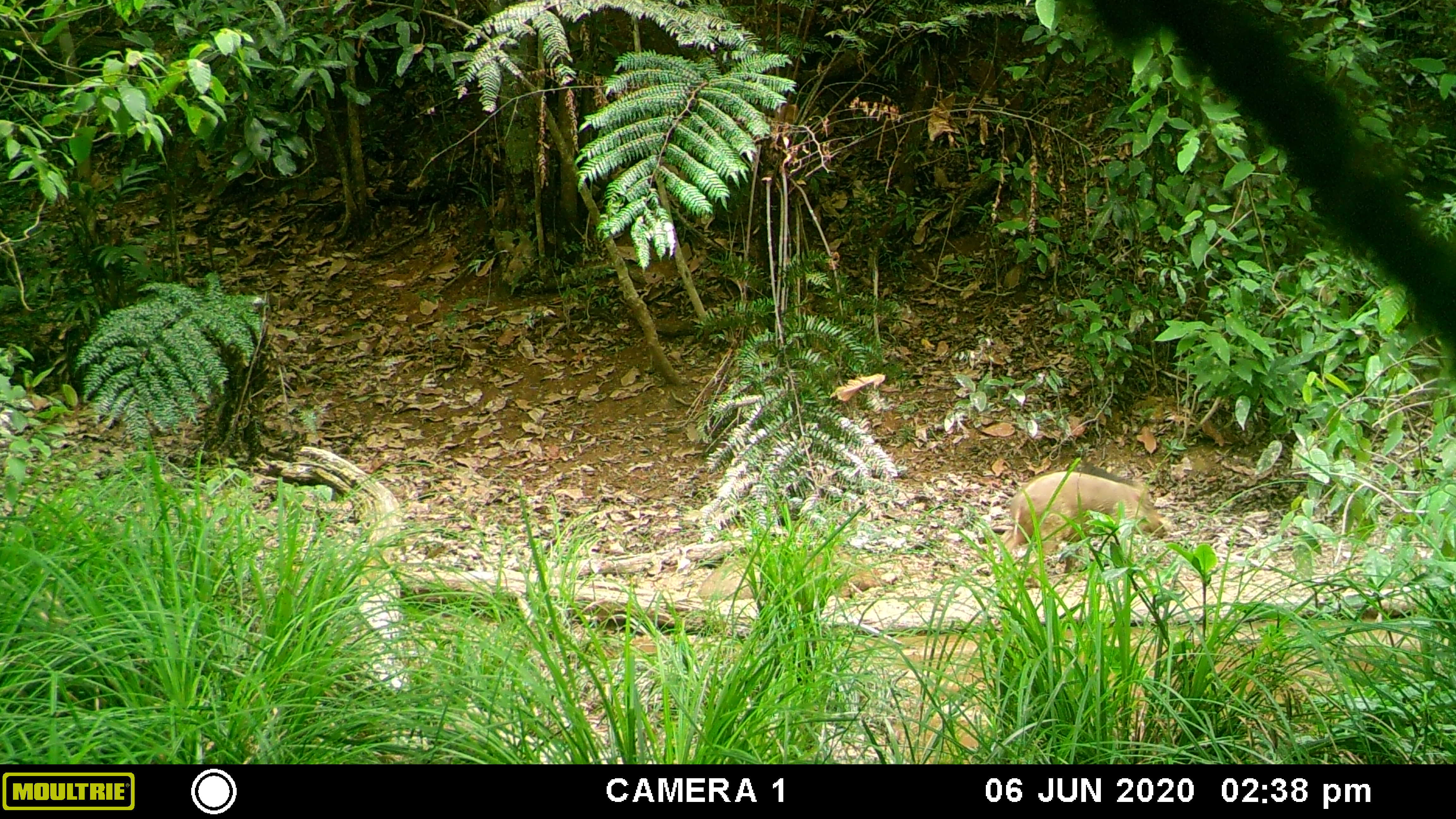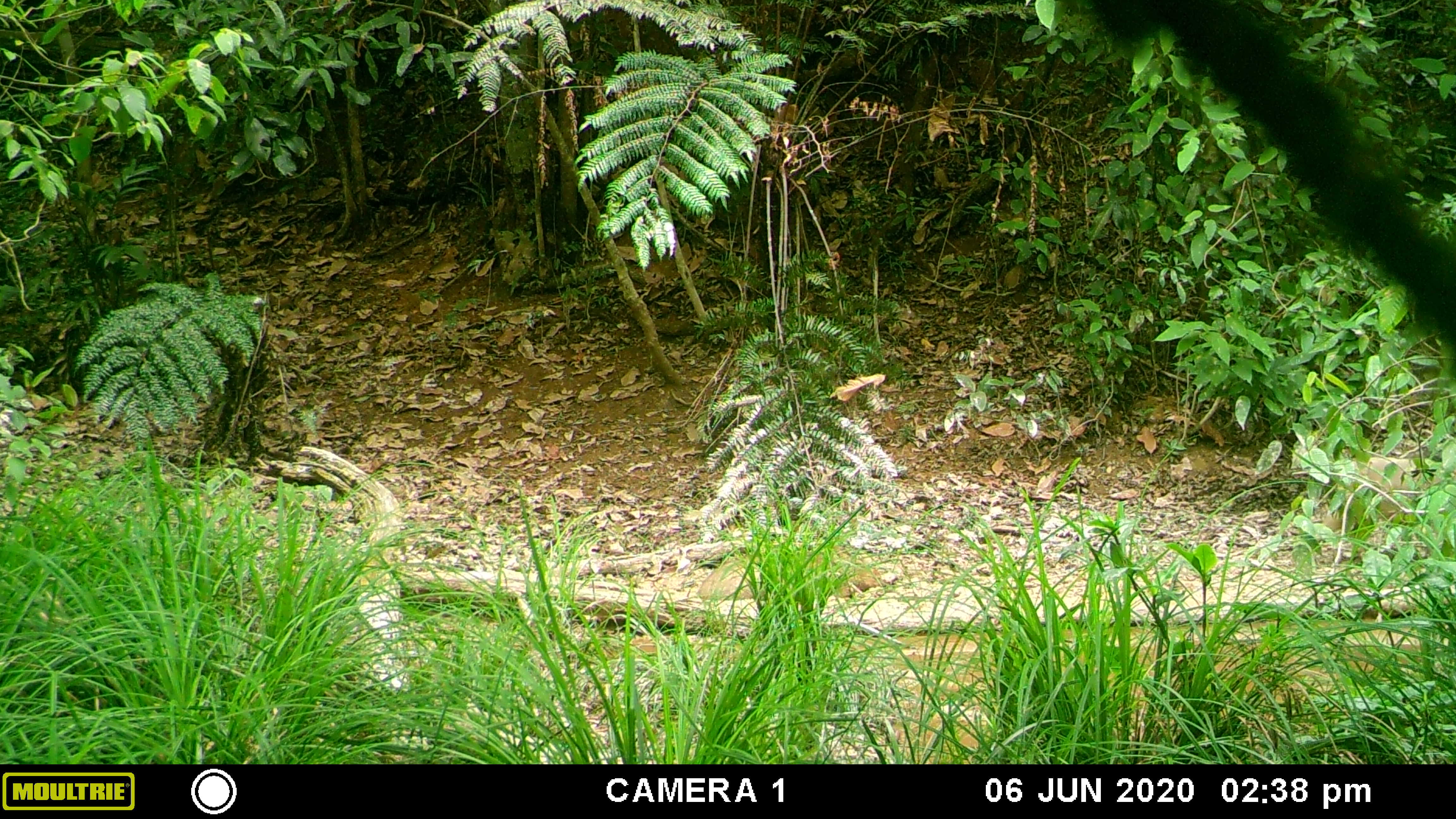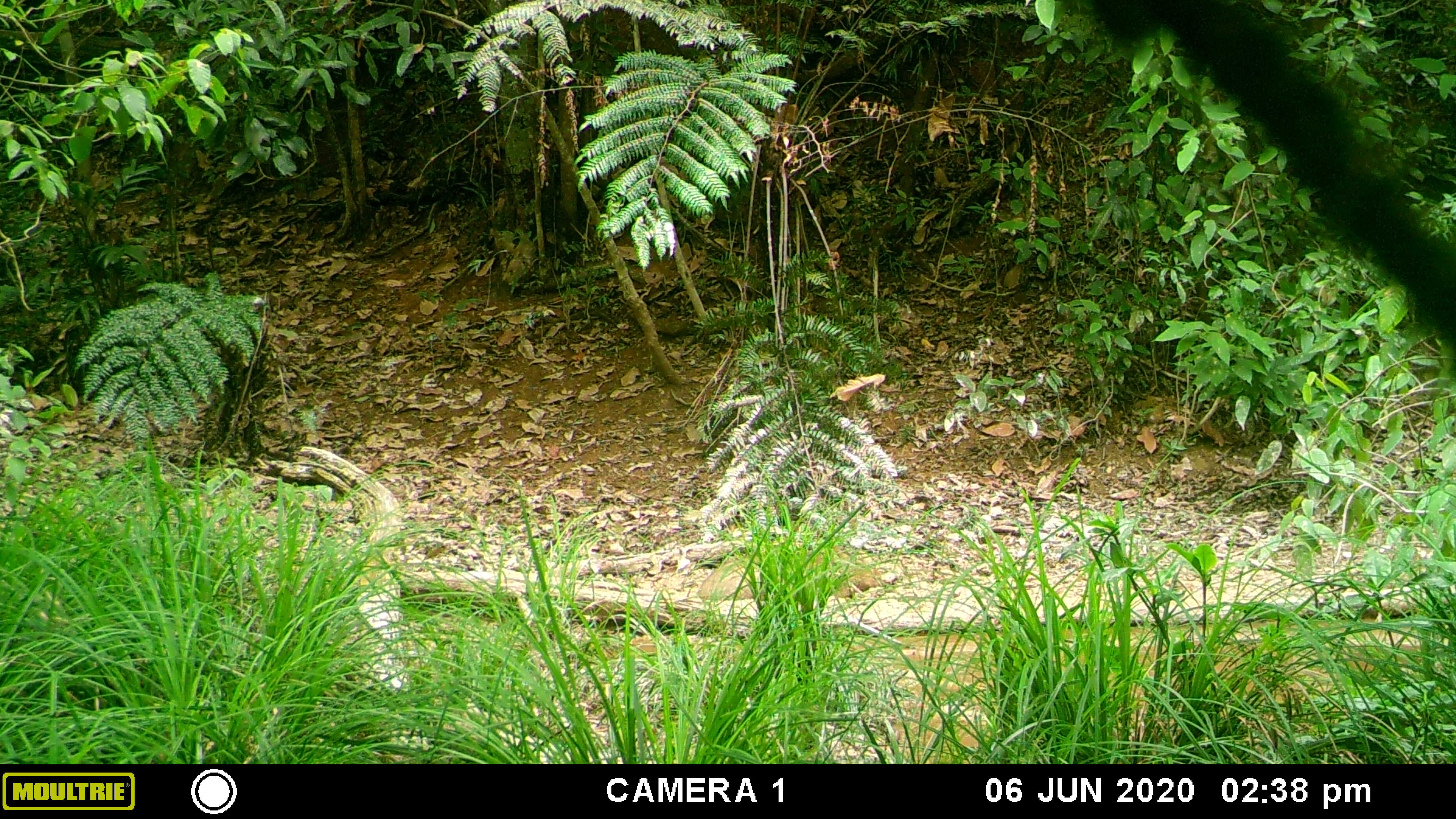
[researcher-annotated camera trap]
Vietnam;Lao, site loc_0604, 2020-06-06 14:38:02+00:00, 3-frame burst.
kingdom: Animalia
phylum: Chordata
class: Mammalia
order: Artiodactyla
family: Suidae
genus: Sus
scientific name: Sus scrofa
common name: eurasian wild pig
Eurasian wild pig (Sus scrofa). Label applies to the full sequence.